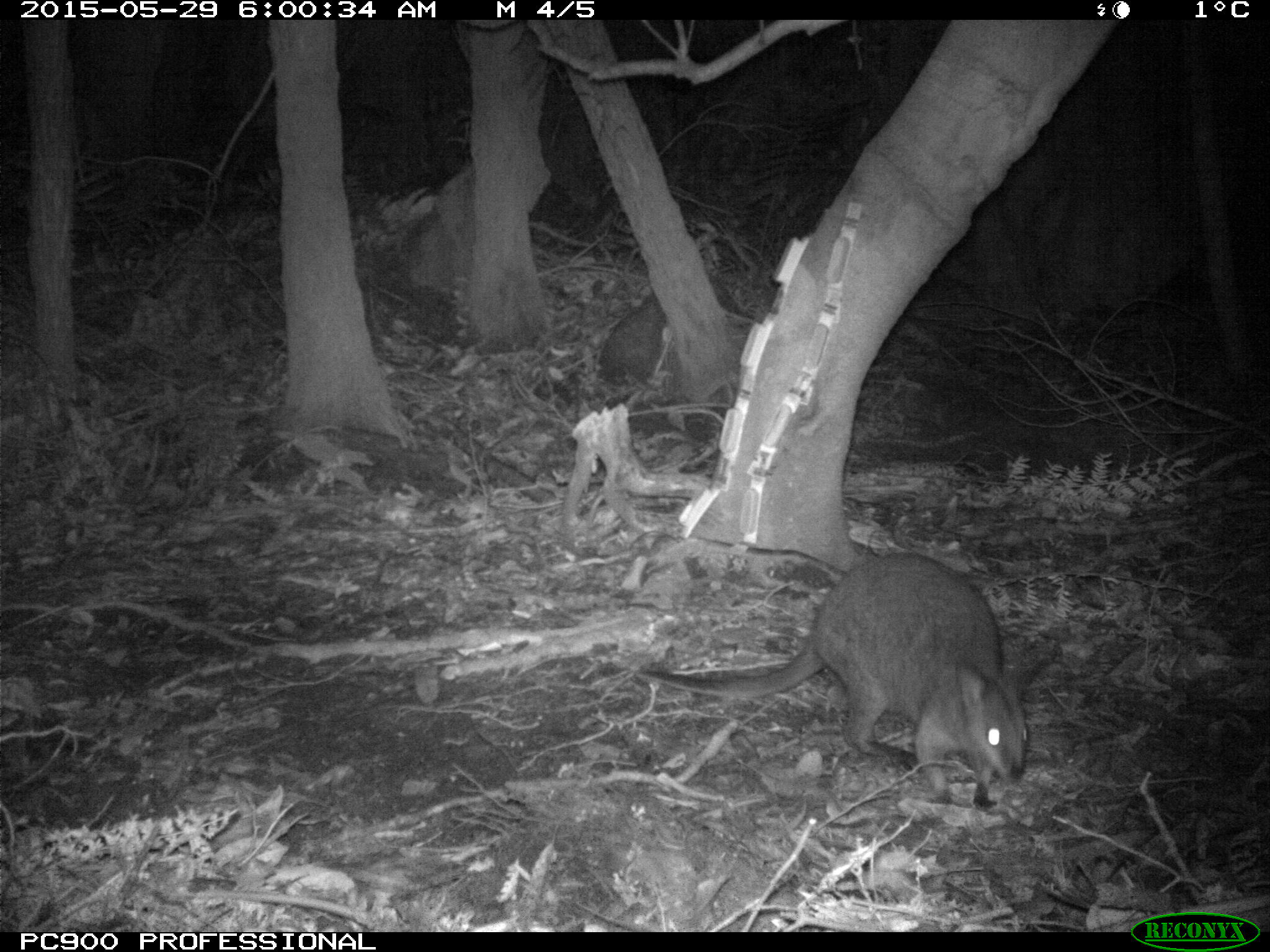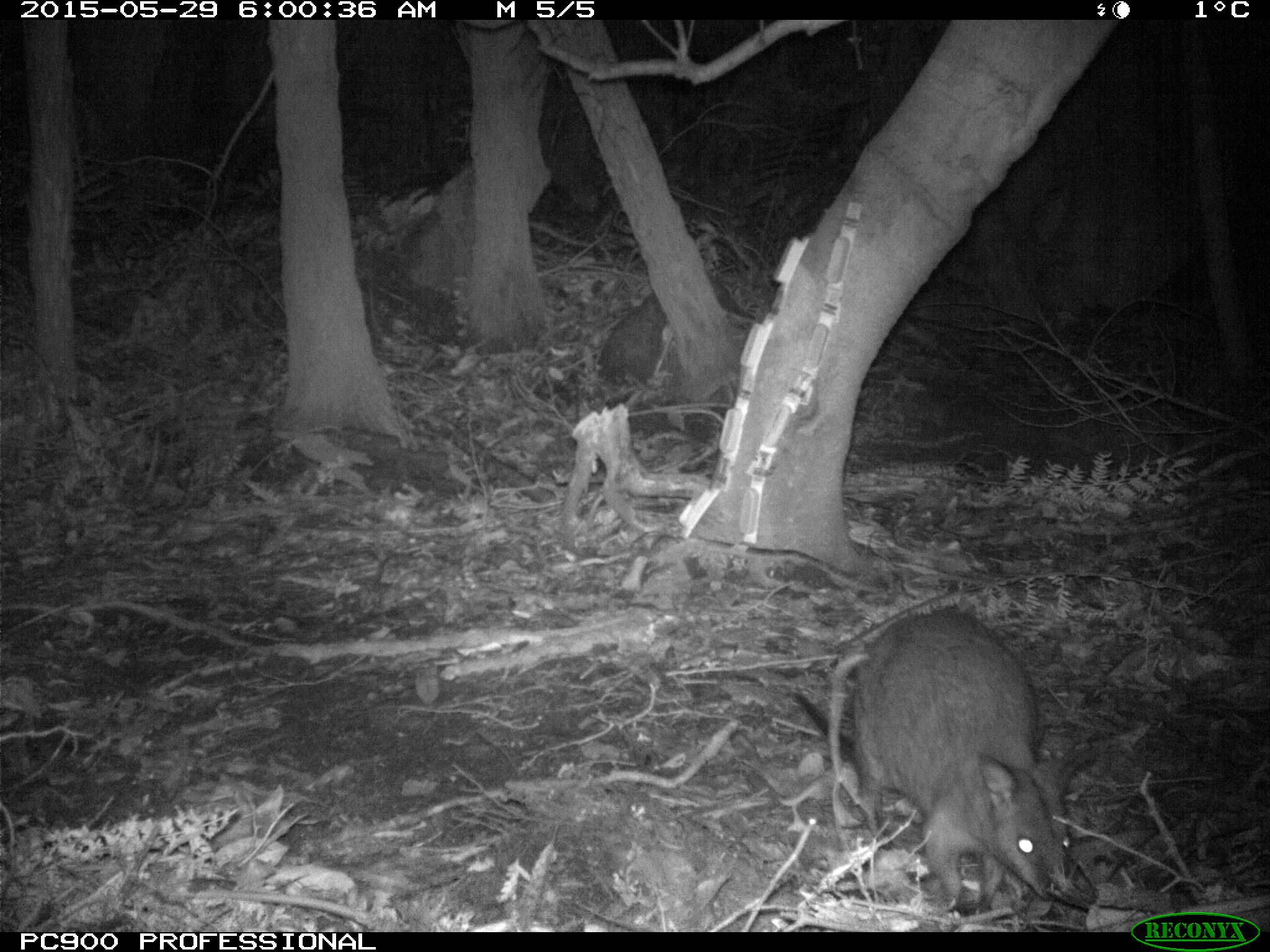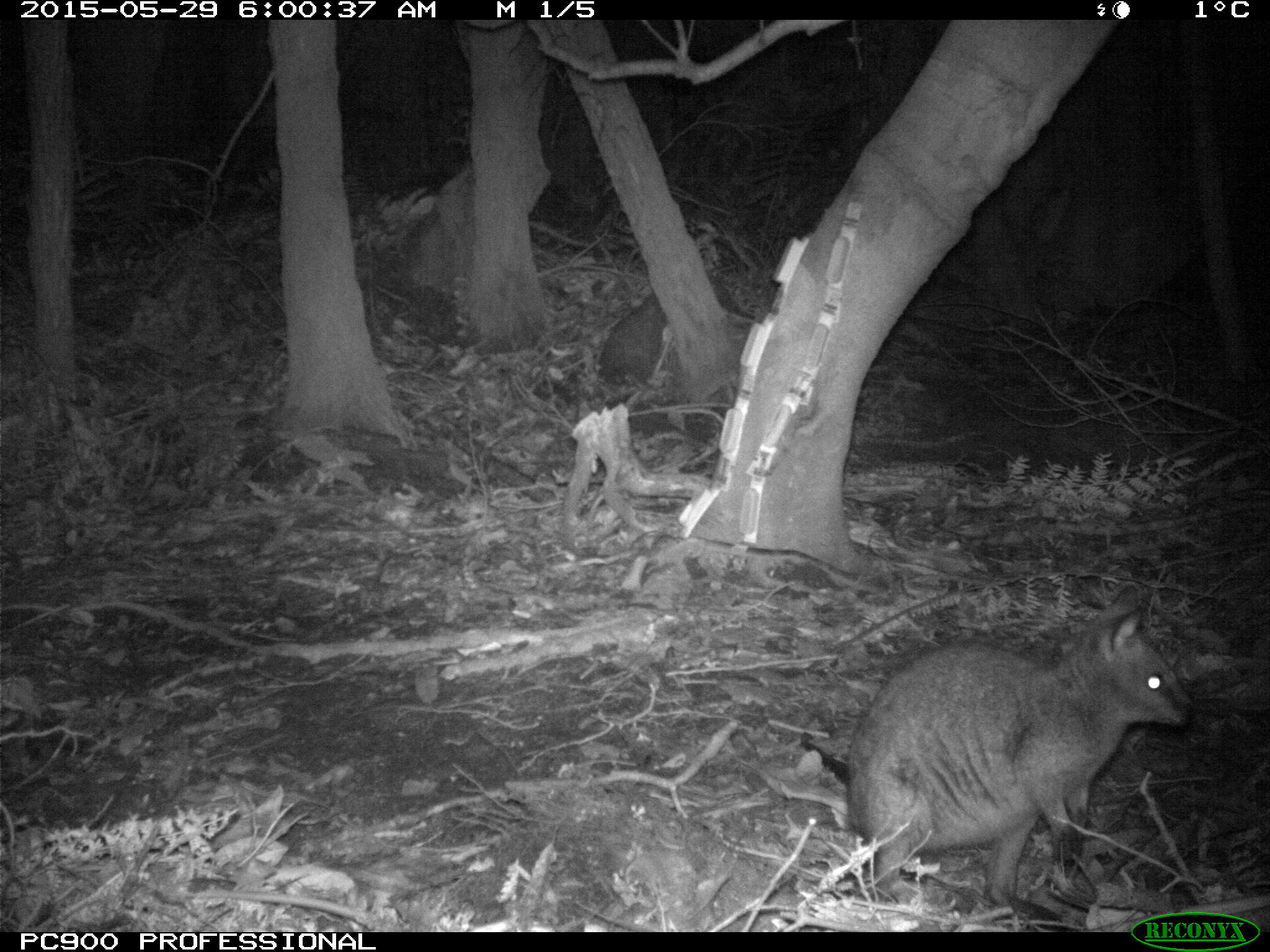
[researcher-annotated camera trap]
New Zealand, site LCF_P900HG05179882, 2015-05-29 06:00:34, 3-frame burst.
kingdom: Animalia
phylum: Chordata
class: Mammalia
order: Diprotodontia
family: Macropodidae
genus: Notamacropus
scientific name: Notamacropus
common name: wallaby